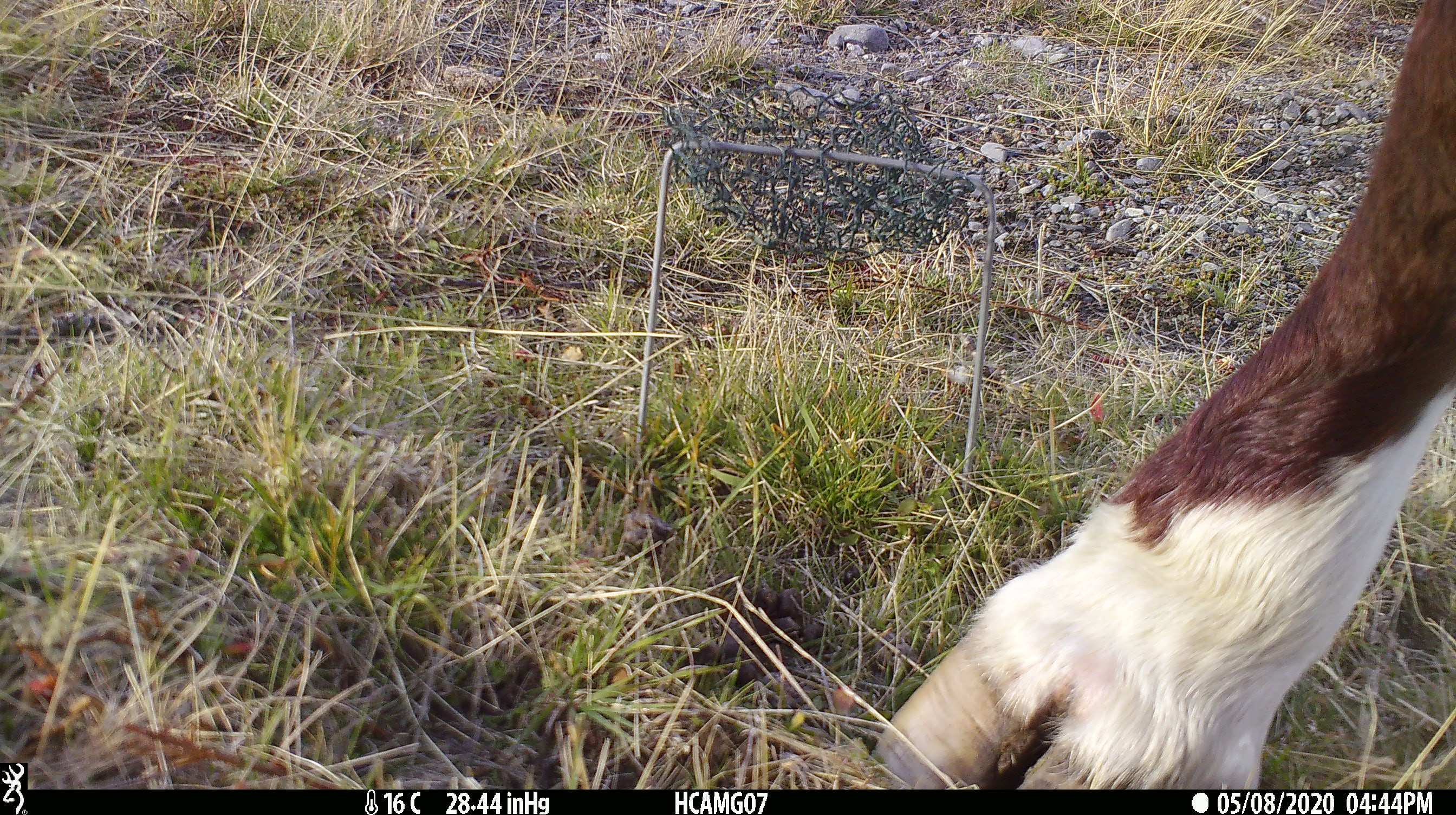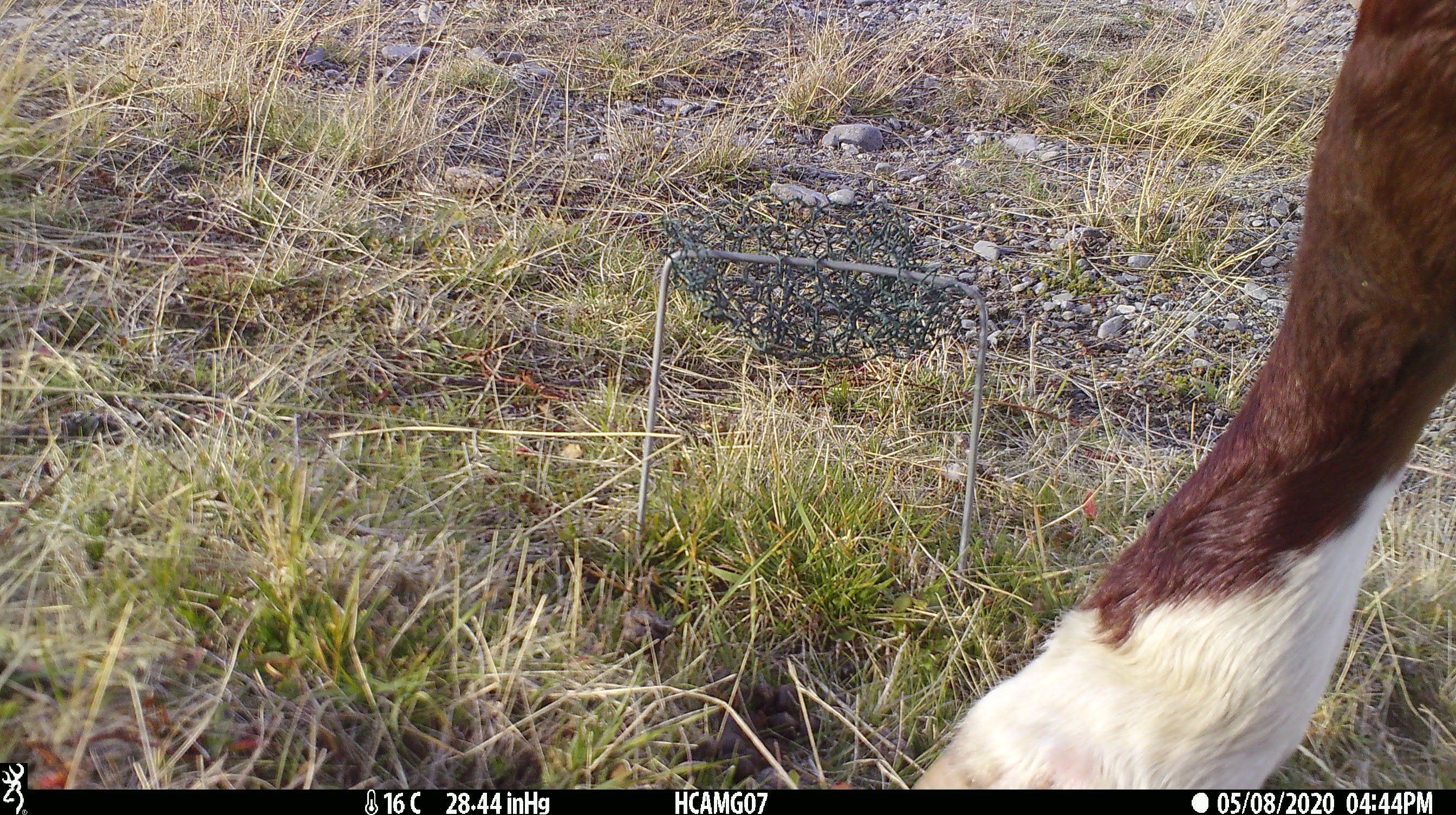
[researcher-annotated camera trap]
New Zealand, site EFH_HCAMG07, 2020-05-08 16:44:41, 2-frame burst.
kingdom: Animalia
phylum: Chordata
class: Mammalia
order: Artiodactyla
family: Bovidae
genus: Bos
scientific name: Bos taurus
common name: domestic cow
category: cow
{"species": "cow (domestic cow) (Bos taurus)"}